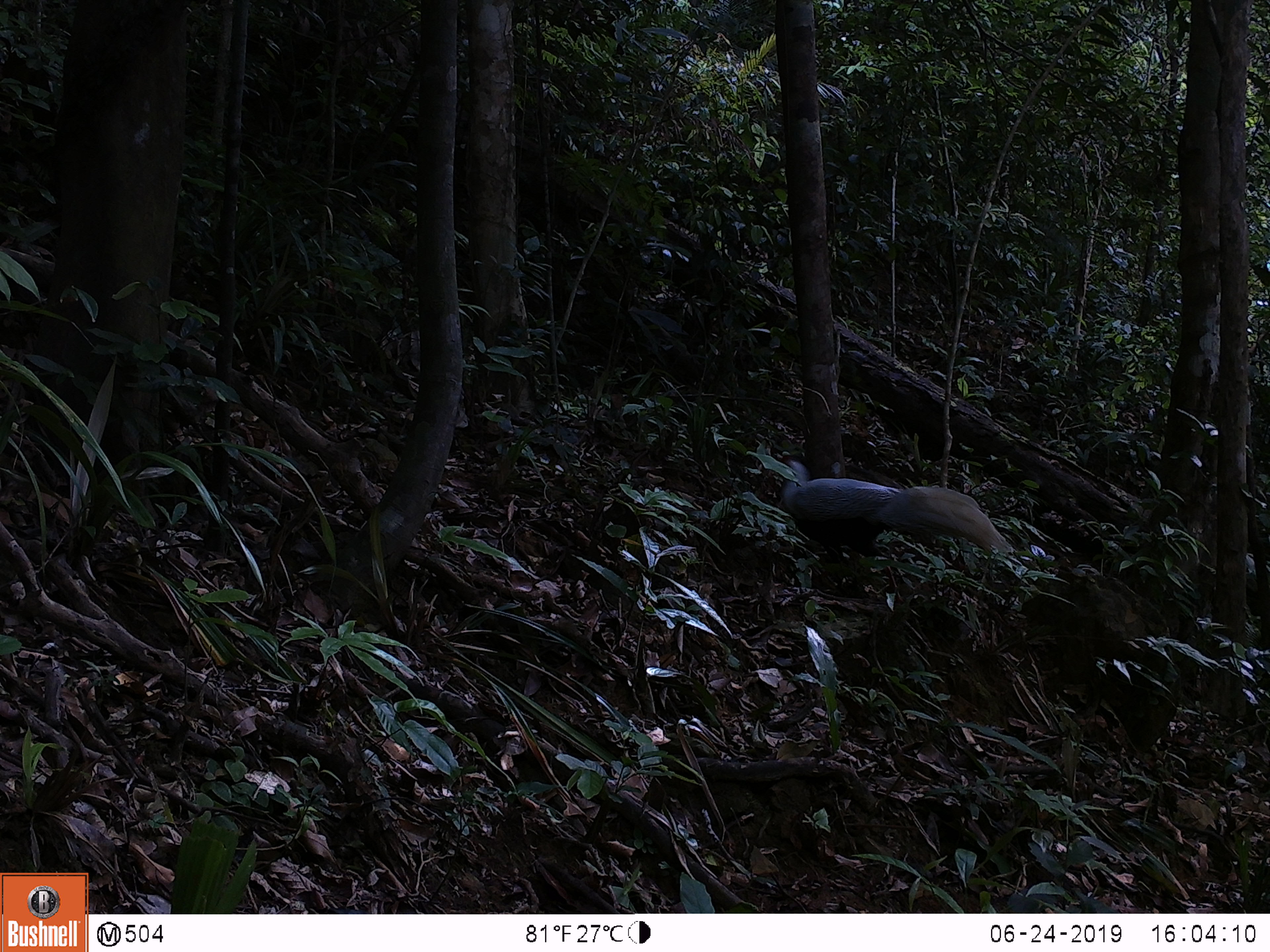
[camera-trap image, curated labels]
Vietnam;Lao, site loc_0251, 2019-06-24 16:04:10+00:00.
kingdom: Animalia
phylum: Chordata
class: Aves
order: Galliformes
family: Phasianidae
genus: Lophura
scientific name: Lophura nycthemera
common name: silver pheasant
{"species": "silver pheasant (Lophura nycthemera)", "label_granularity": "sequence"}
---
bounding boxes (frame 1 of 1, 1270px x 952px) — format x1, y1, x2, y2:
silver pheasant: 773, 452, 1015, 563